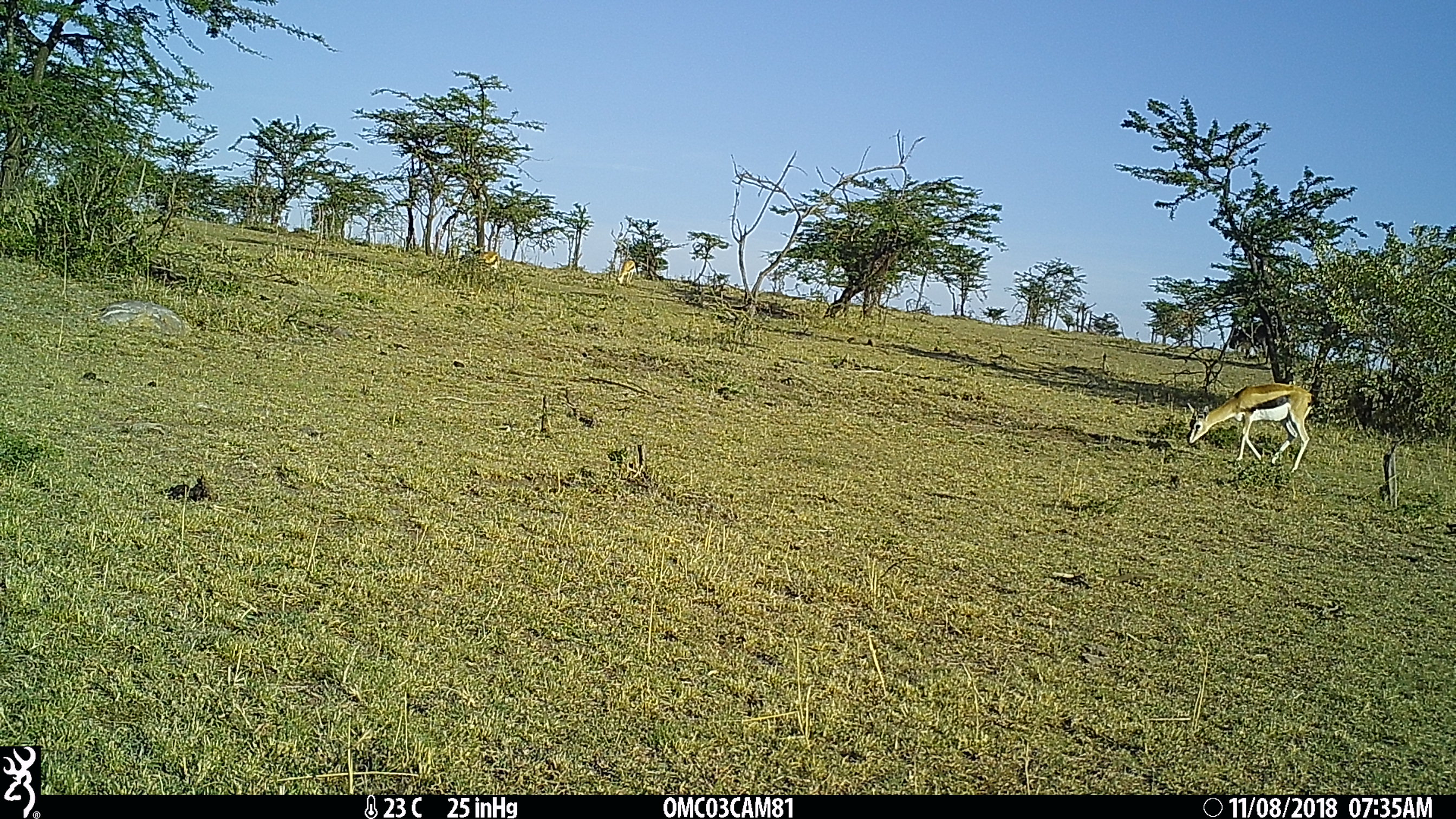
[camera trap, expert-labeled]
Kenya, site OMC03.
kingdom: Animalia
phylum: Chordata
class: Mammalia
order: Artiodactyla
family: Bovidae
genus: Eudorcas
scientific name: Eudorcas thomsonii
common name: thomon's gazelle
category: gazelle thomsons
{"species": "gazelle thomsons (thomon's gazelle) (Eudorcas thomsonii)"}